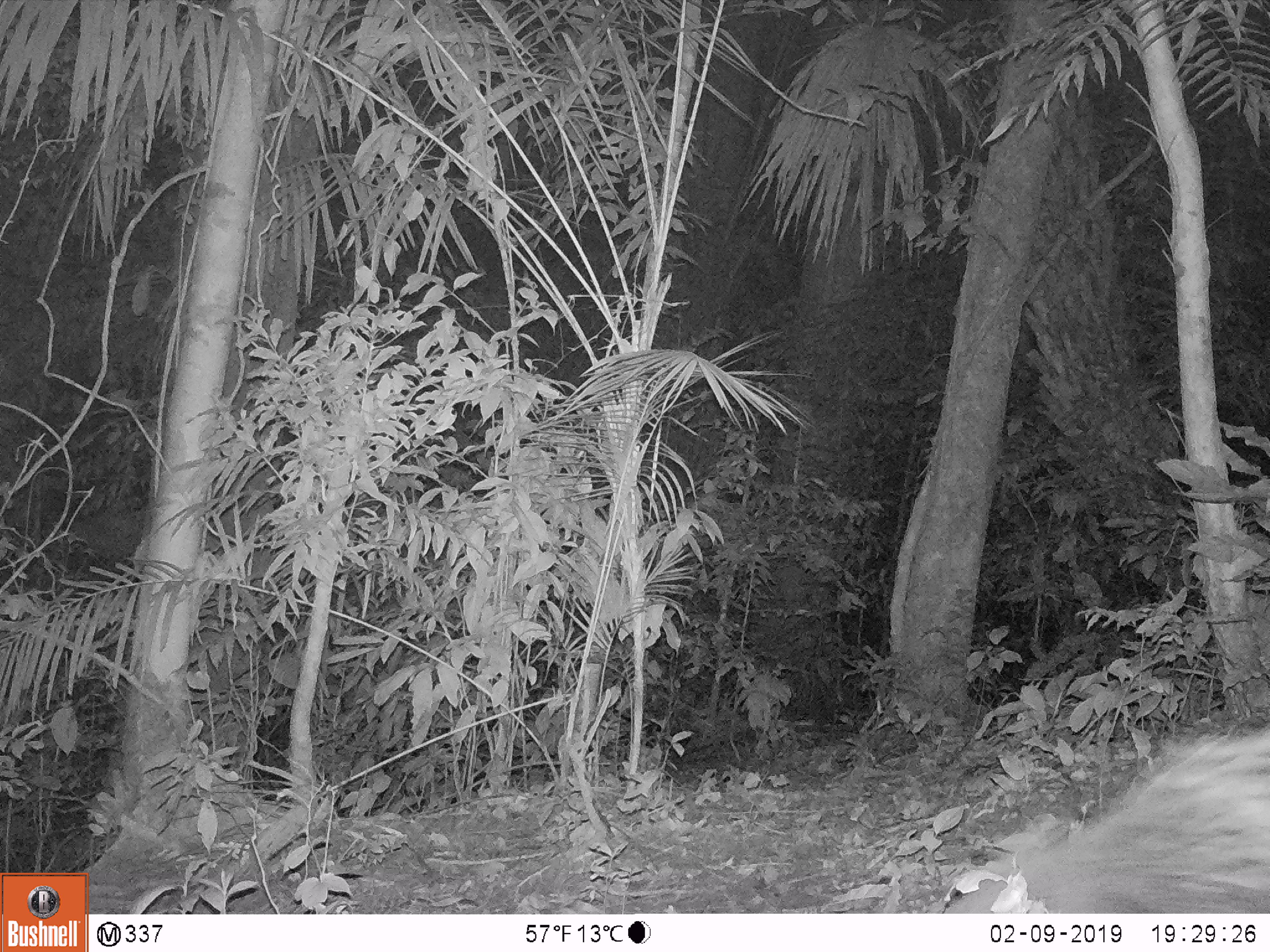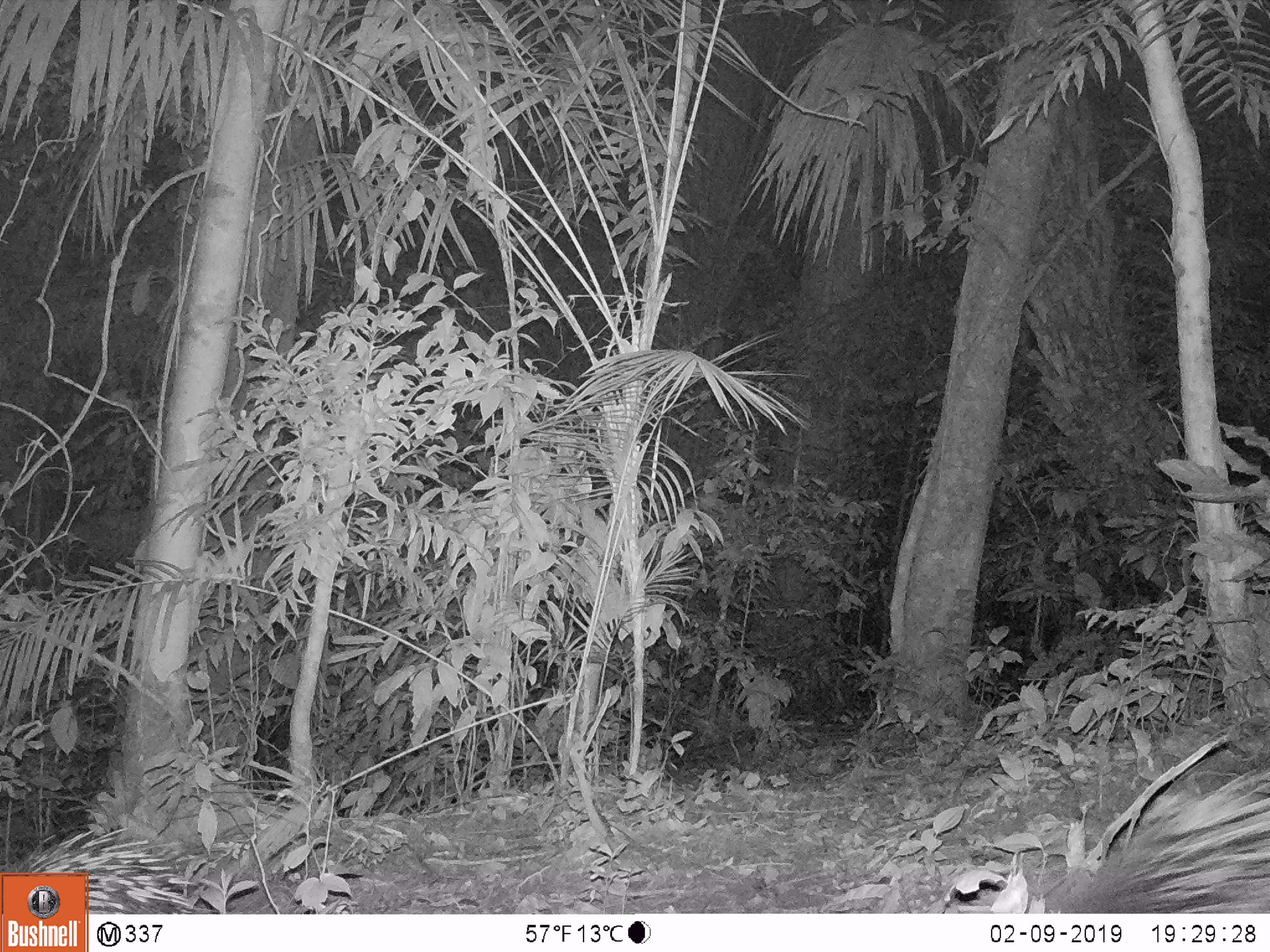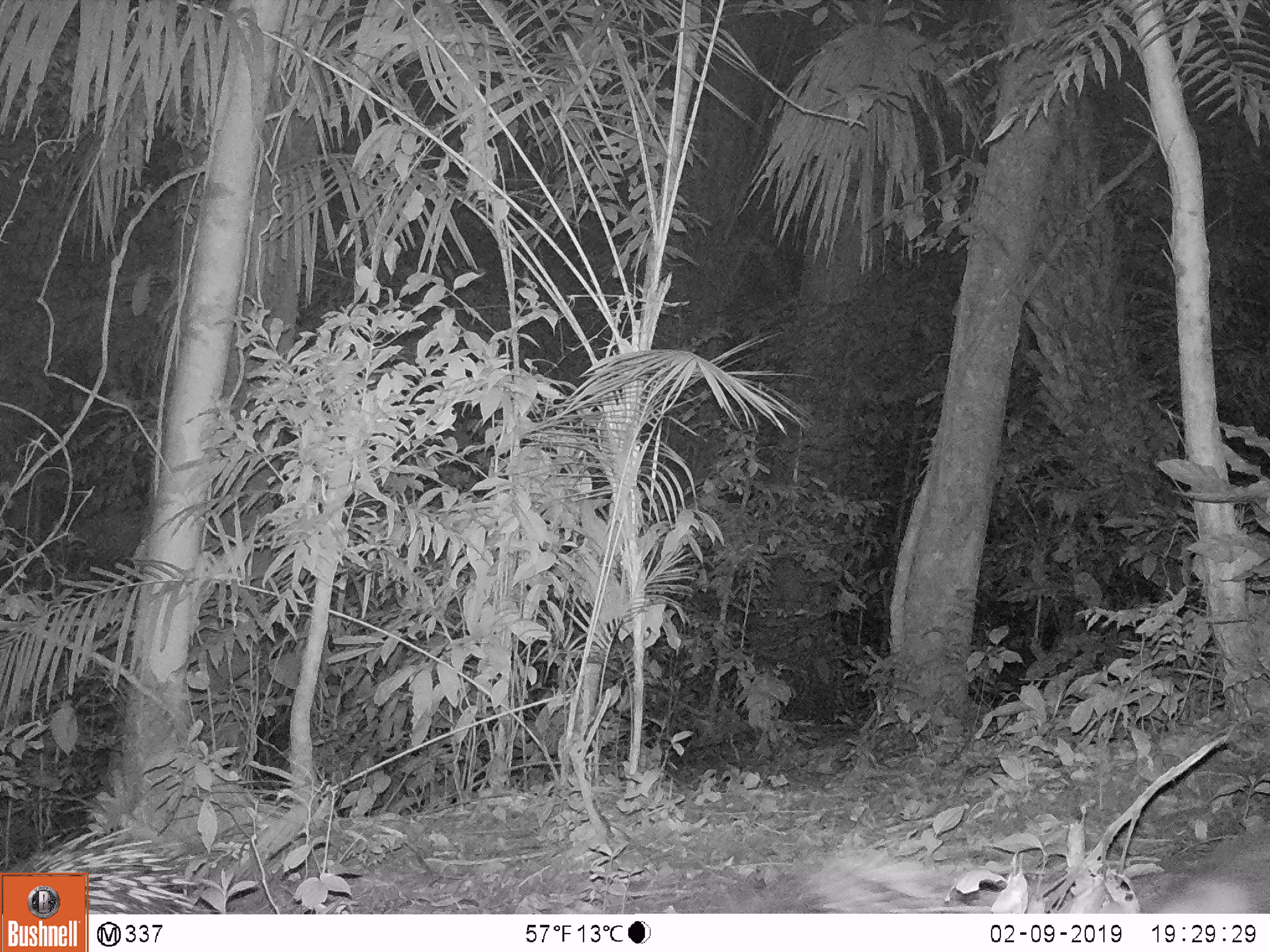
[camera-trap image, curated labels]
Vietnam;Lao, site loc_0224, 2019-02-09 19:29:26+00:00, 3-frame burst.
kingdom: Animalia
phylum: Chordata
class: Mammalia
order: Rodentia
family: Hystricidae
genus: Hystrix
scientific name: Hystrix brachyura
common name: malayan porcupine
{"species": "malayan porcupine (Hystrix brachyura)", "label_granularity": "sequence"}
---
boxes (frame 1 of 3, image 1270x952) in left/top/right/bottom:
malayan porcupine: 942/717/1270/913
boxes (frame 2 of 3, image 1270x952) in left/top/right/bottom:
malayan porcupine: 1047/766/1270/912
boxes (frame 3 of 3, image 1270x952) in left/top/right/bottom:
malayan porcupine: 807/816/1270/911